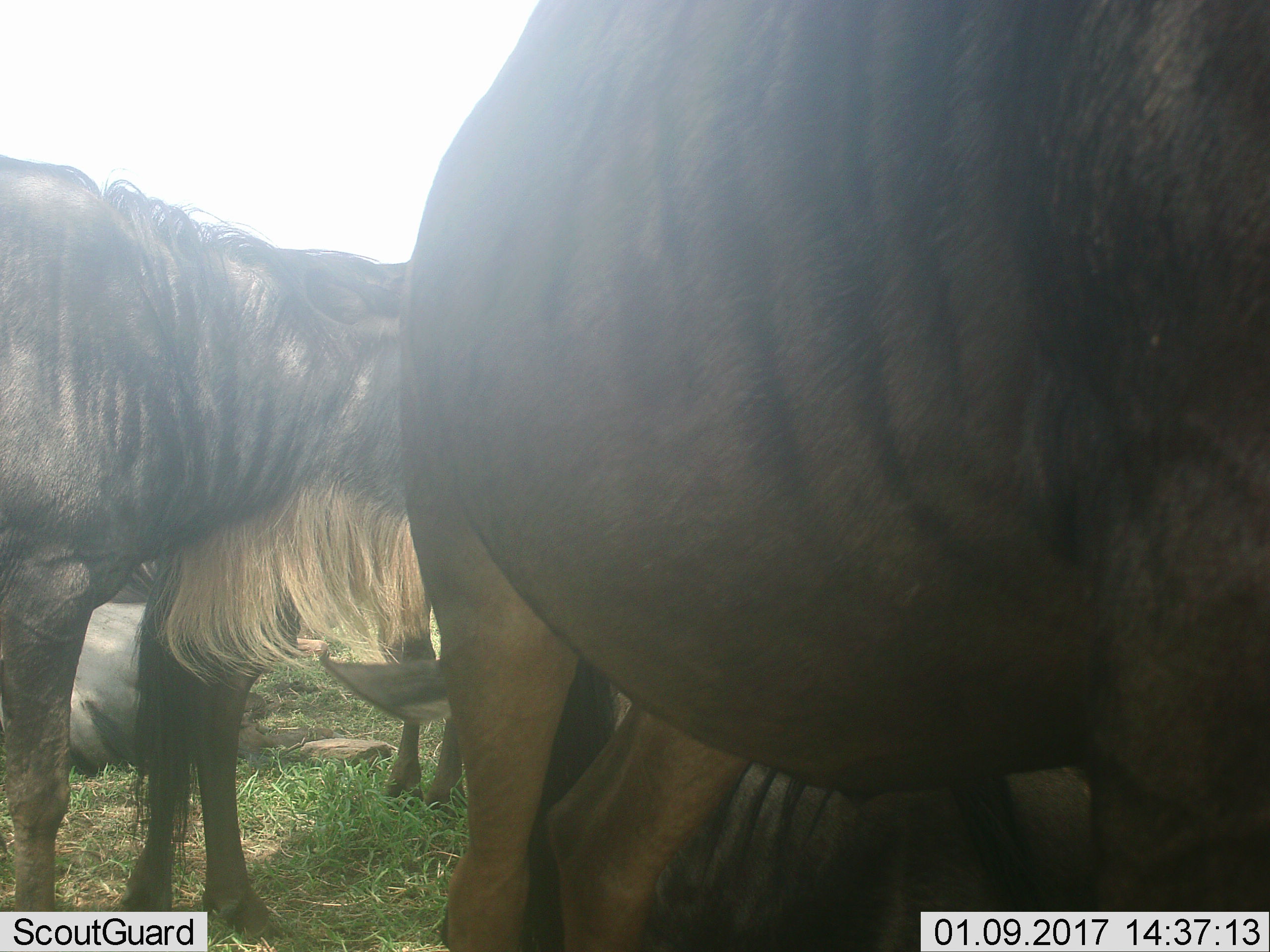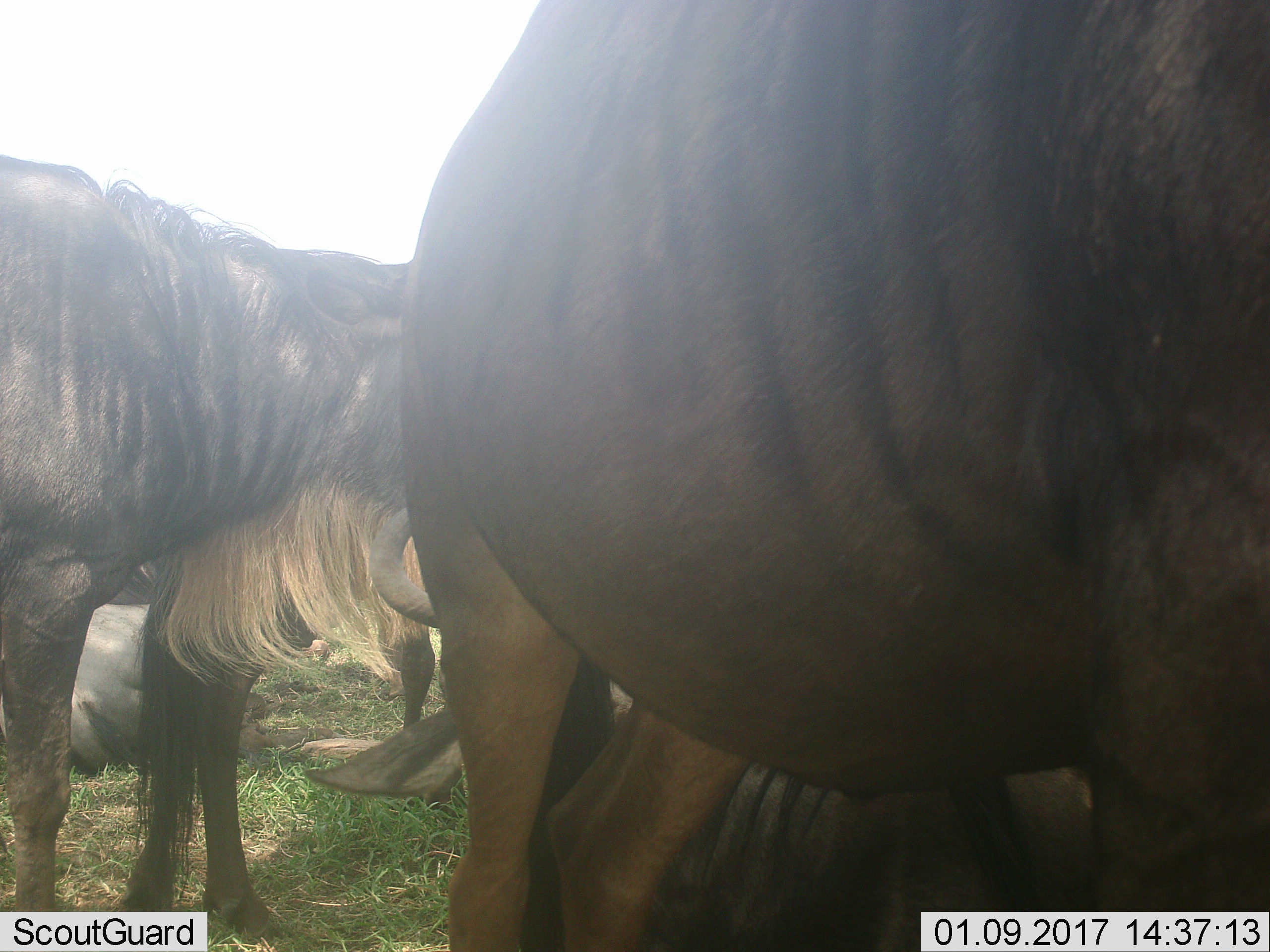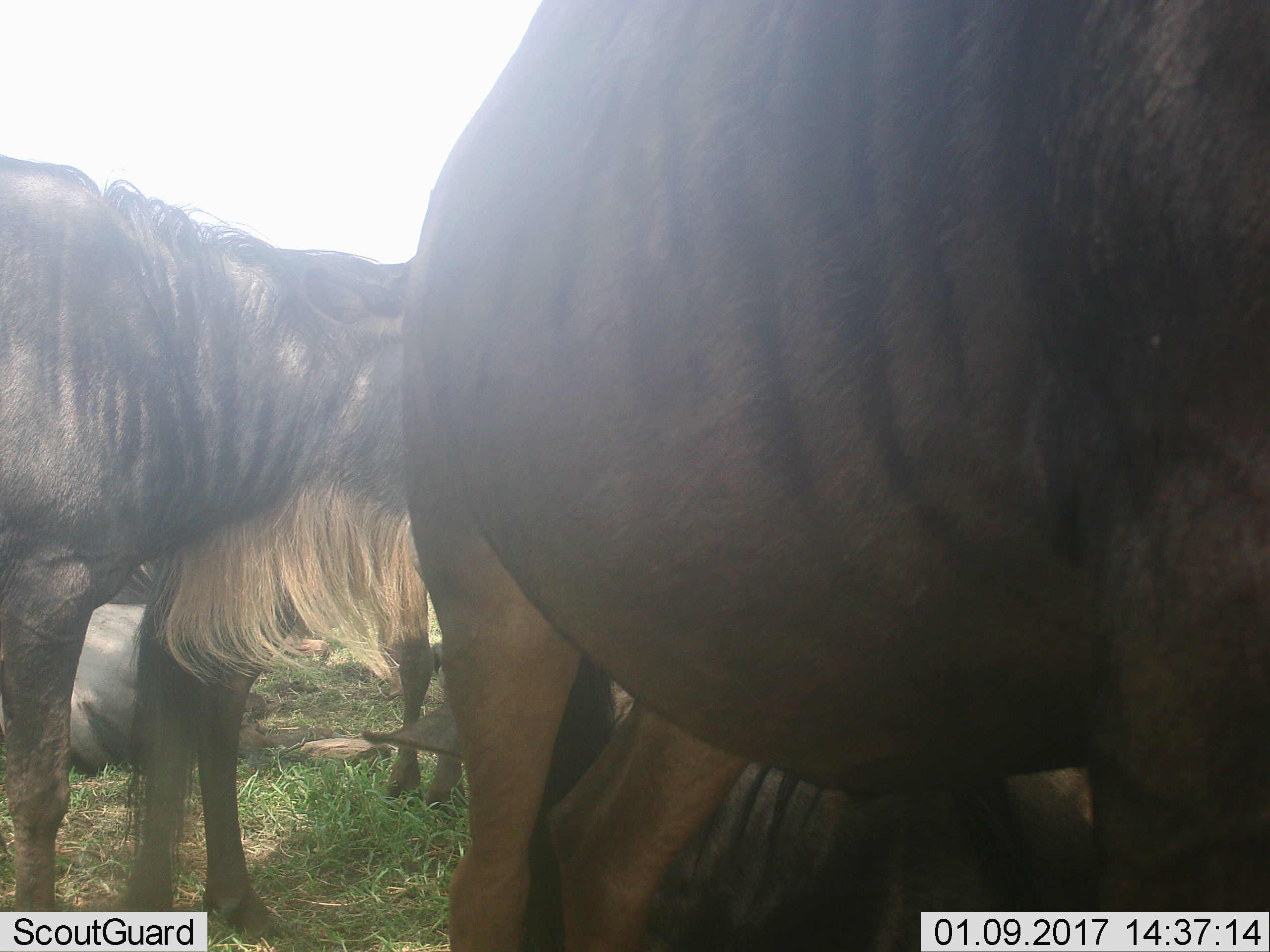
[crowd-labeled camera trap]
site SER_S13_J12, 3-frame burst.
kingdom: Animalia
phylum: Chordata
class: Mammalia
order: Artiodactyla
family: Bovidae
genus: Connochaetes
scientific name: Connochaetes taurinus taurinus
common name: blue wildebeest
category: wildebeestblue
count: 4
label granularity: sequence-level